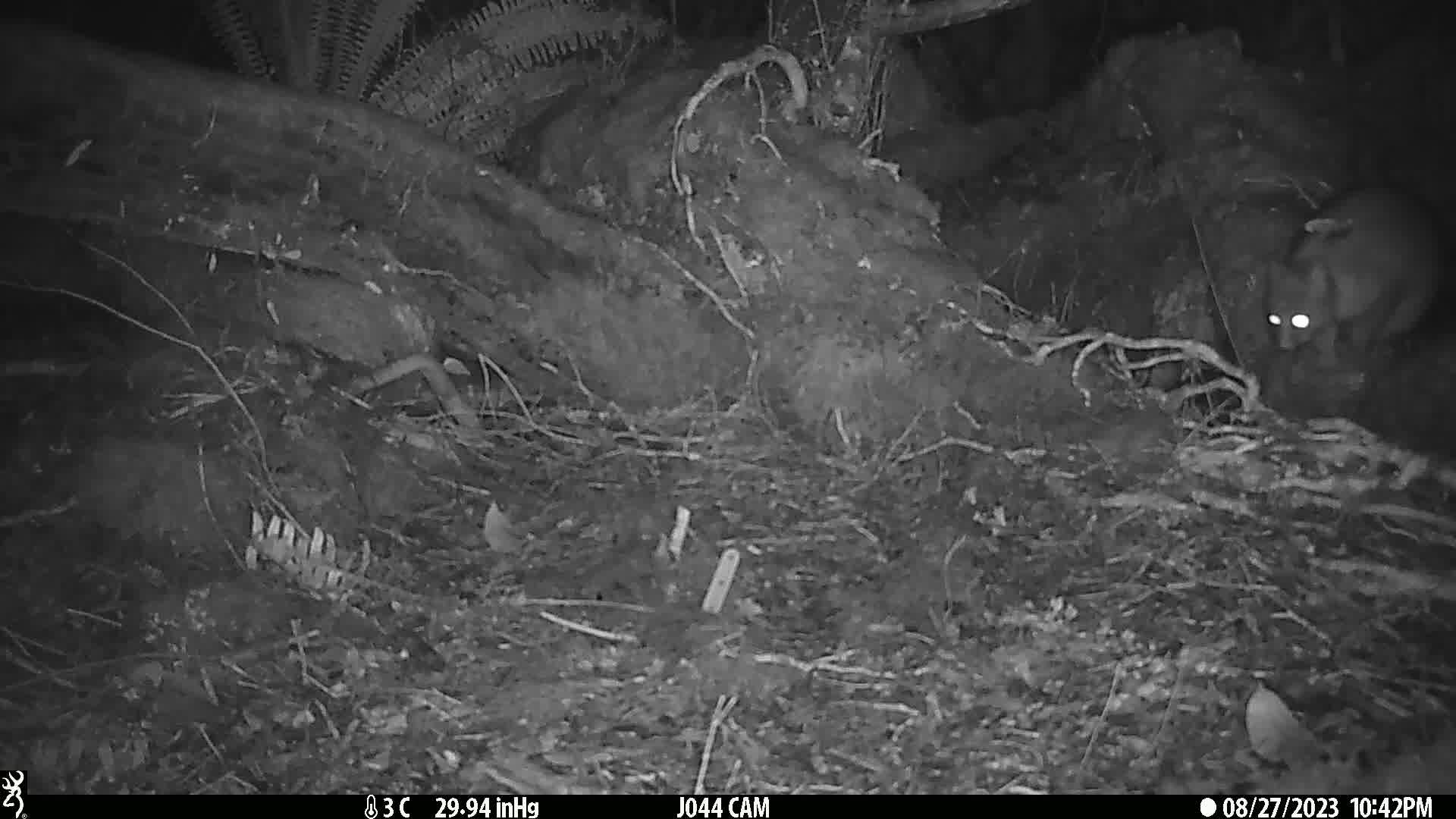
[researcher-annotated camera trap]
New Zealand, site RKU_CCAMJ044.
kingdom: Animalia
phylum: Chordata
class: Mammalia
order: Diprotodontia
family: Phalangeridae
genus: Trichosurus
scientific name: Trichosurus vulpecula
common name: common brushtail possum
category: possum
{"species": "possum (common brushtail possum) (Trichosurus vulpecula)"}